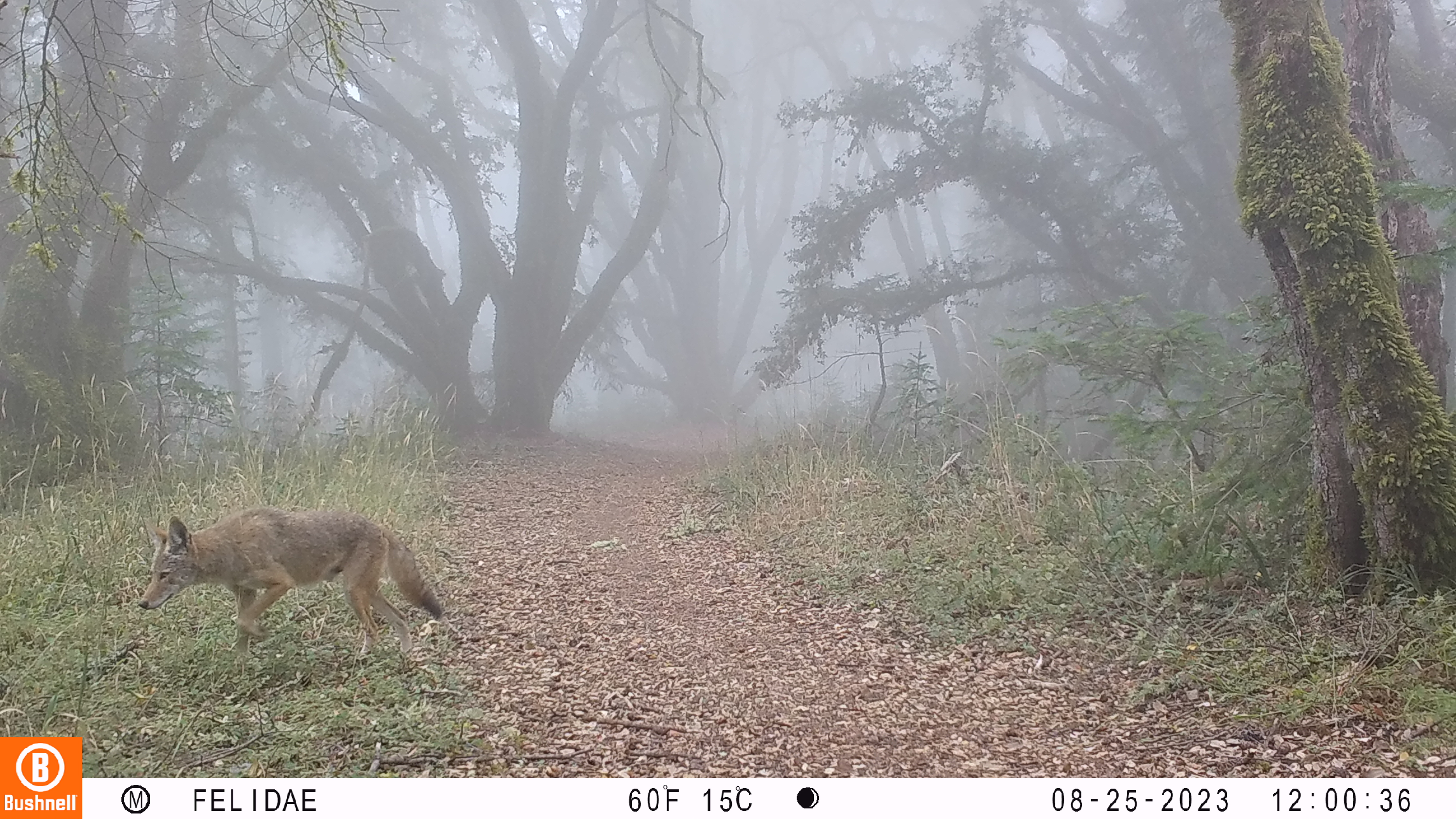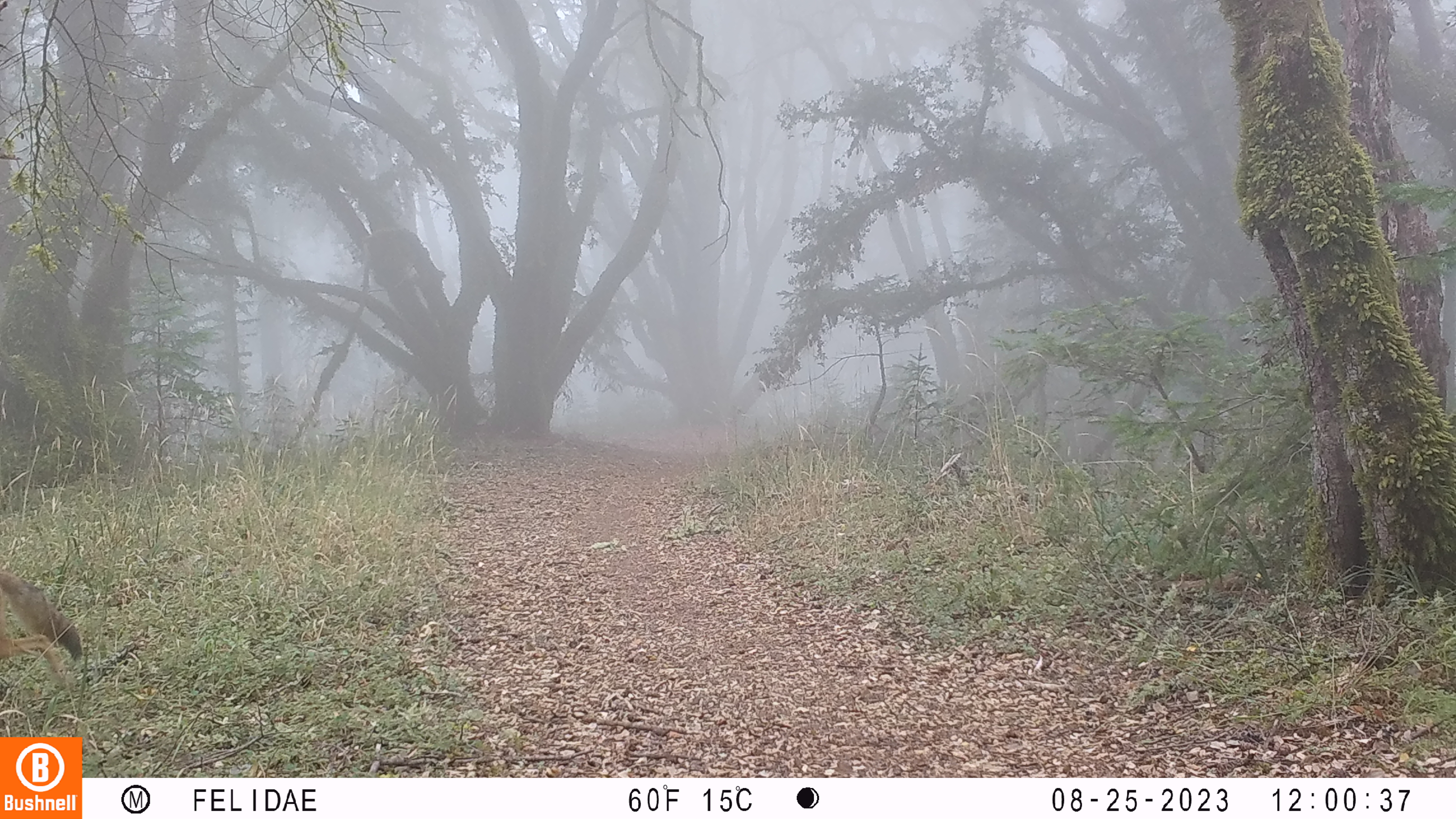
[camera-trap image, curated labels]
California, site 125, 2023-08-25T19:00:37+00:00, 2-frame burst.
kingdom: Animalia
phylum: Chordata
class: Mammalia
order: Carnivora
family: Canidae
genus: Canis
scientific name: Canis latrans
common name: coyote